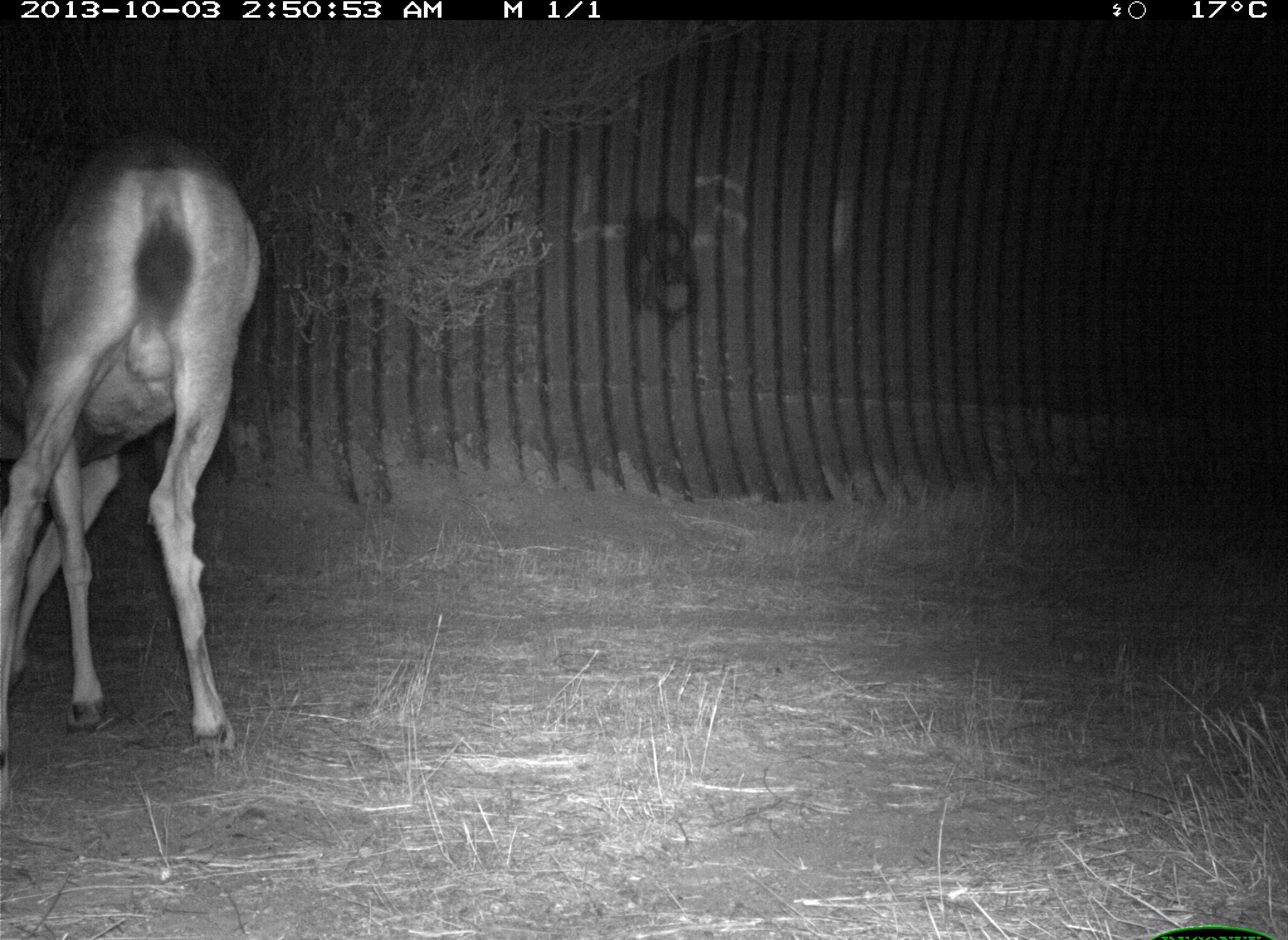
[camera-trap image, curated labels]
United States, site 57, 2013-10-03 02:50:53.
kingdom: Animalia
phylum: Chordata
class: Mammalia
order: Artiodactyla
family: Cervidae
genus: Odocoileus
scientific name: Odocoileus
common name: deer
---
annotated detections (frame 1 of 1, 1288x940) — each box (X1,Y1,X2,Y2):
deer: (0,121,266,758)